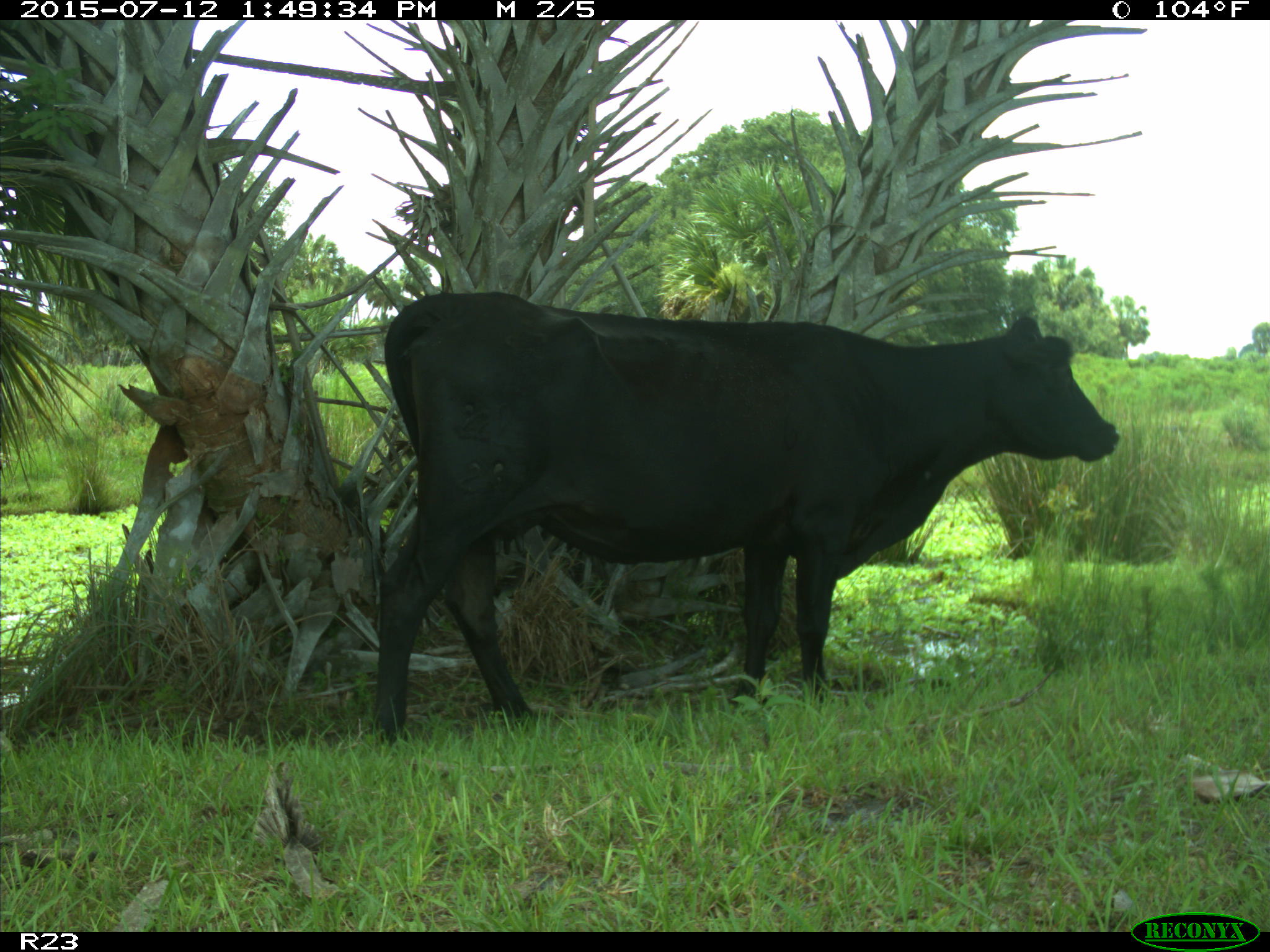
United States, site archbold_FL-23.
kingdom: Animalia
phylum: Chordata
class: Mammalia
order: Artiodactyla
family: Bovidae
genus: Bos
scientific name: Bos taurus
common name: domestic cow